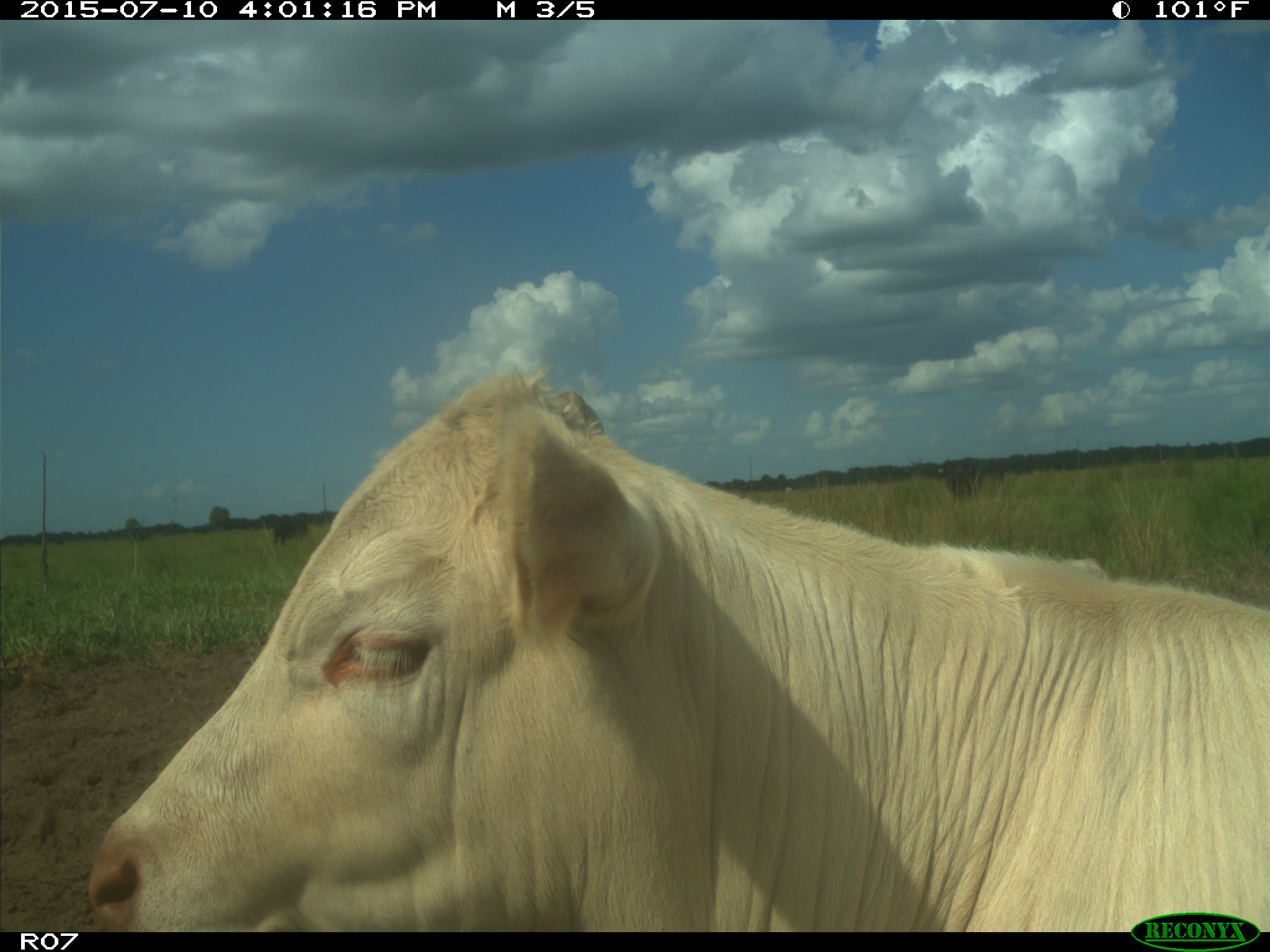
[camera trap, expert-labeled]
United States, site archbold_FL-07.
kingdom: Animalia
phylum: Chordata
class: Mammalia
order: Artiodactyla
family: Bovidae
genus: Bos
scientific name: Bos taurus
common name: domestic cow